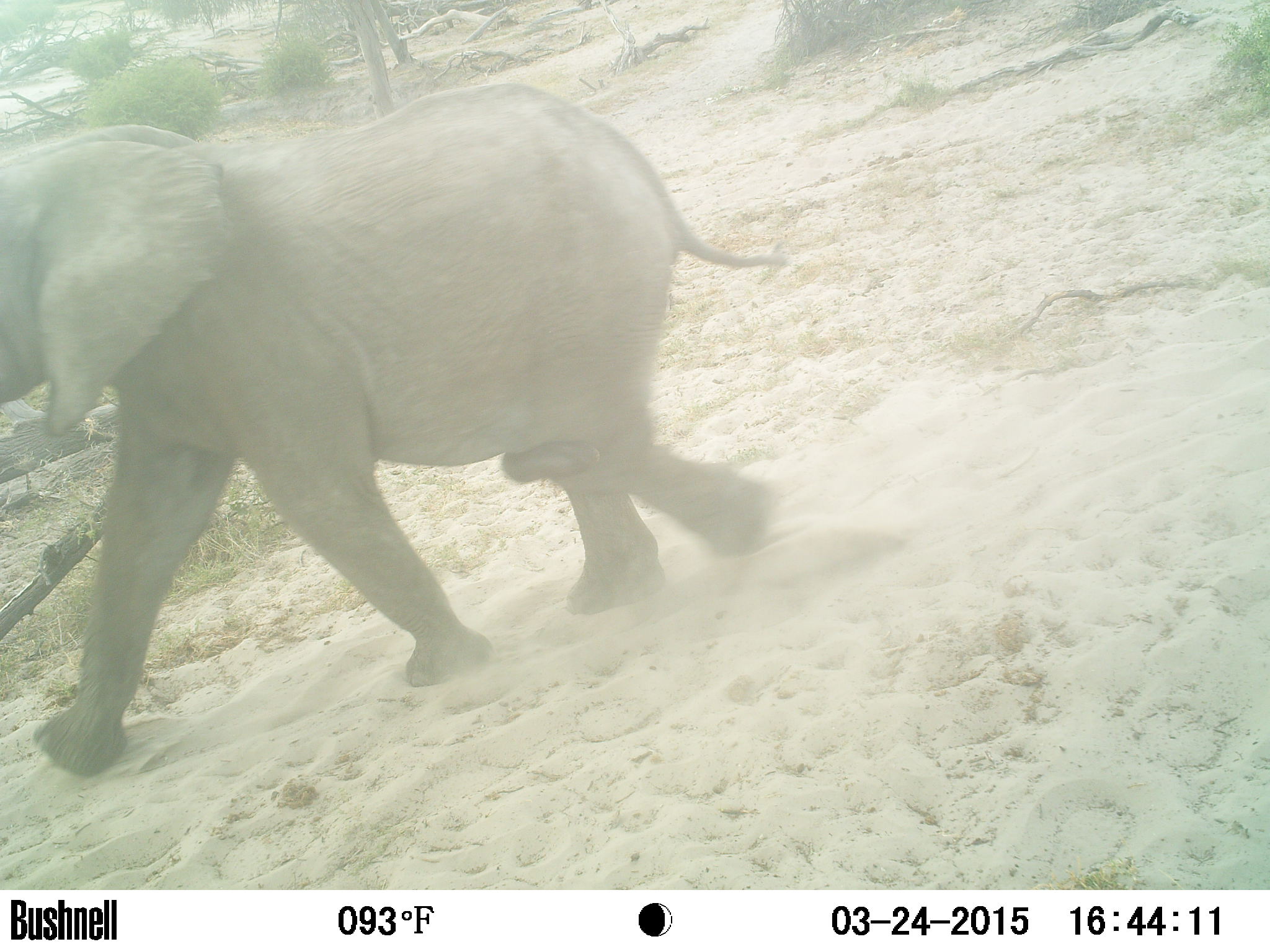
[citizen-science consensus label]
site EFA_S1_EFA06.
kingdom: Animalia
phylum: Chordata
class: Mammalia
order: Proboscidea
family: Elephantidae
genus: Loxodonta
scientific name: Loxodonta africana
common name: african bush elephant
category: elephant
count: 1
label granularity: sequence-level